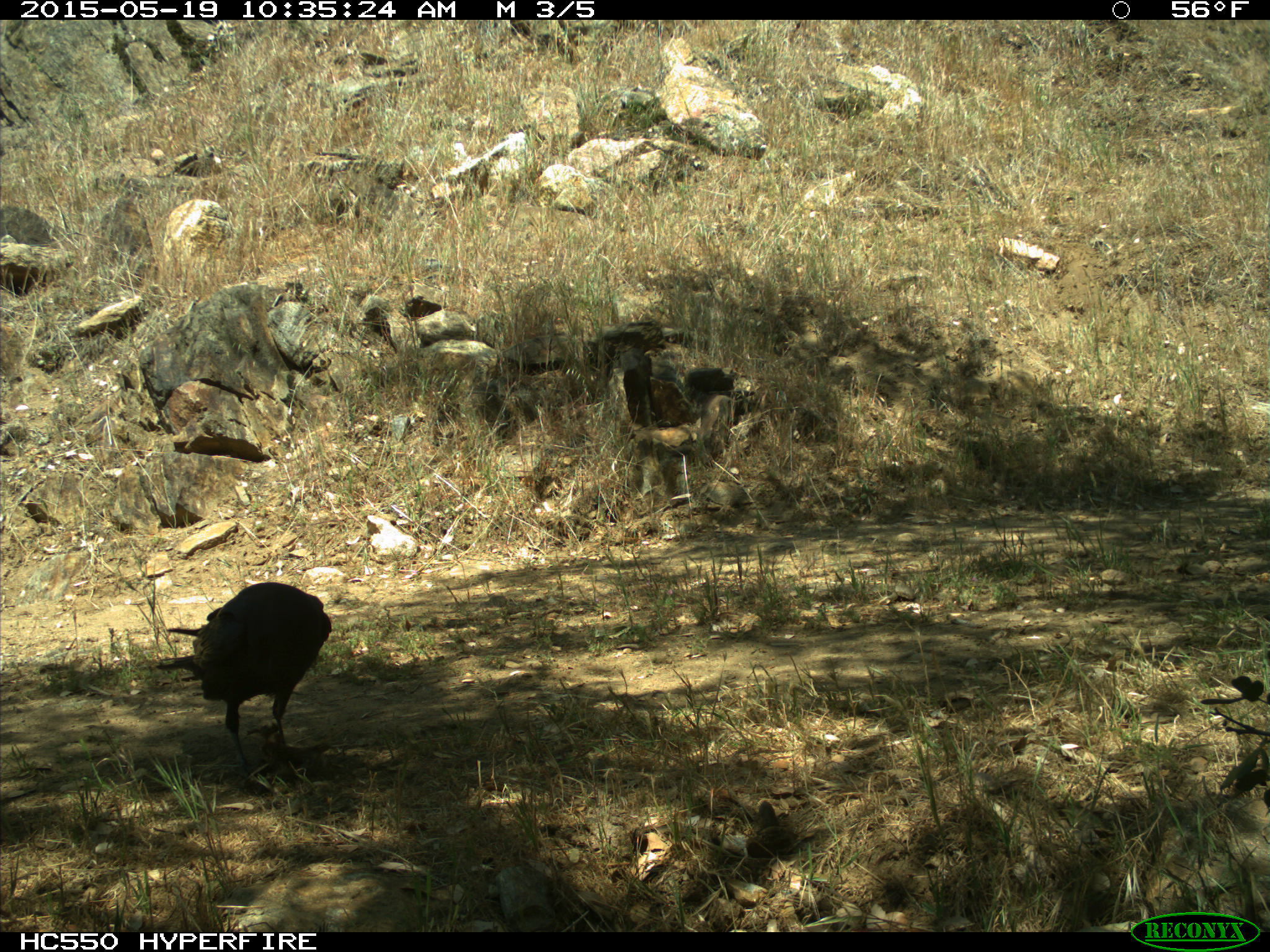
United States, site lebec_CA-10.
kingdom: Animalia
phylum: Chordata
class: Aves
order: Passeriformes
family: Corvidae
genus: Corvus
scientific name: Corvus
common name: crows and ravens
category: unidentified corvus